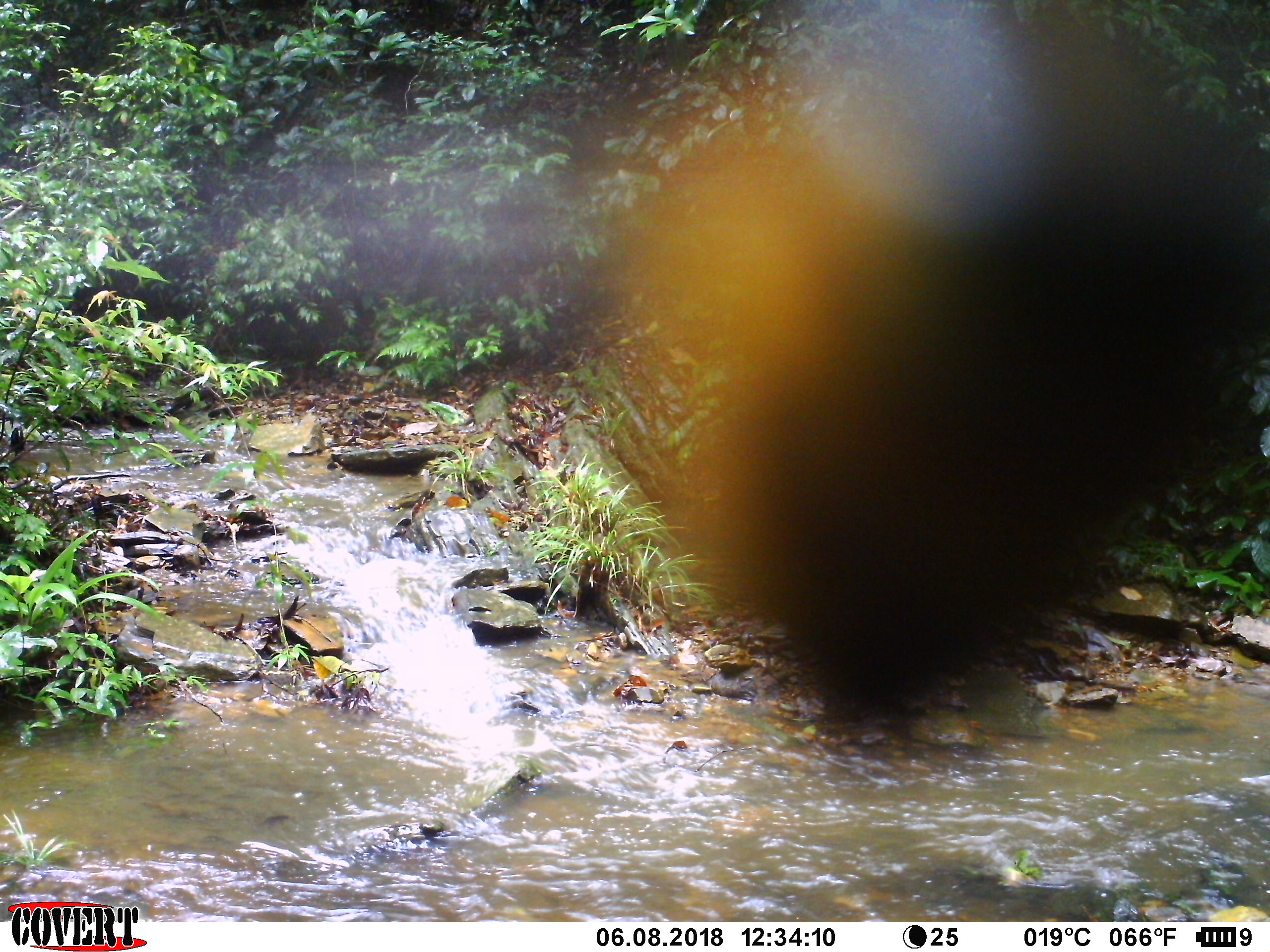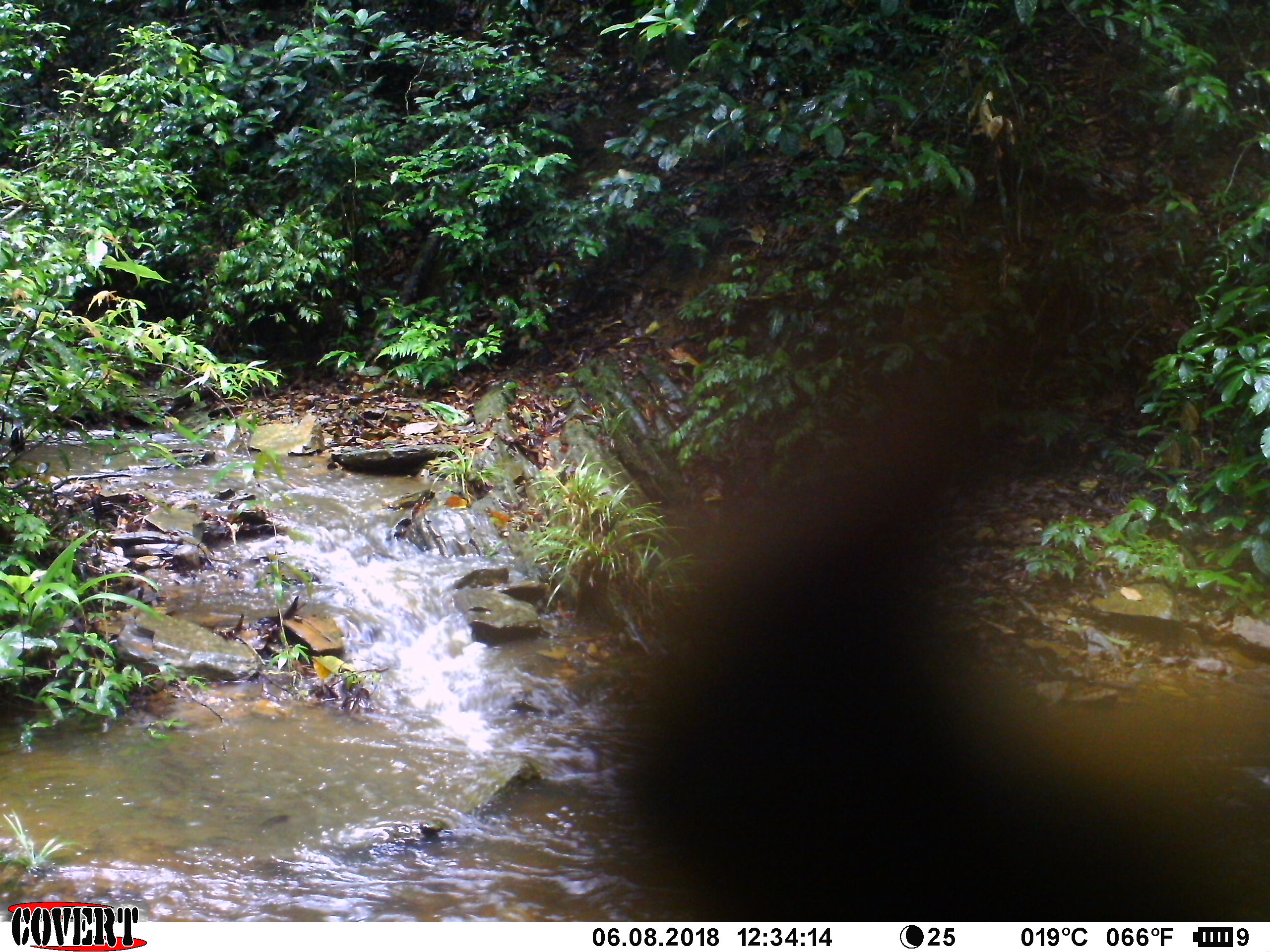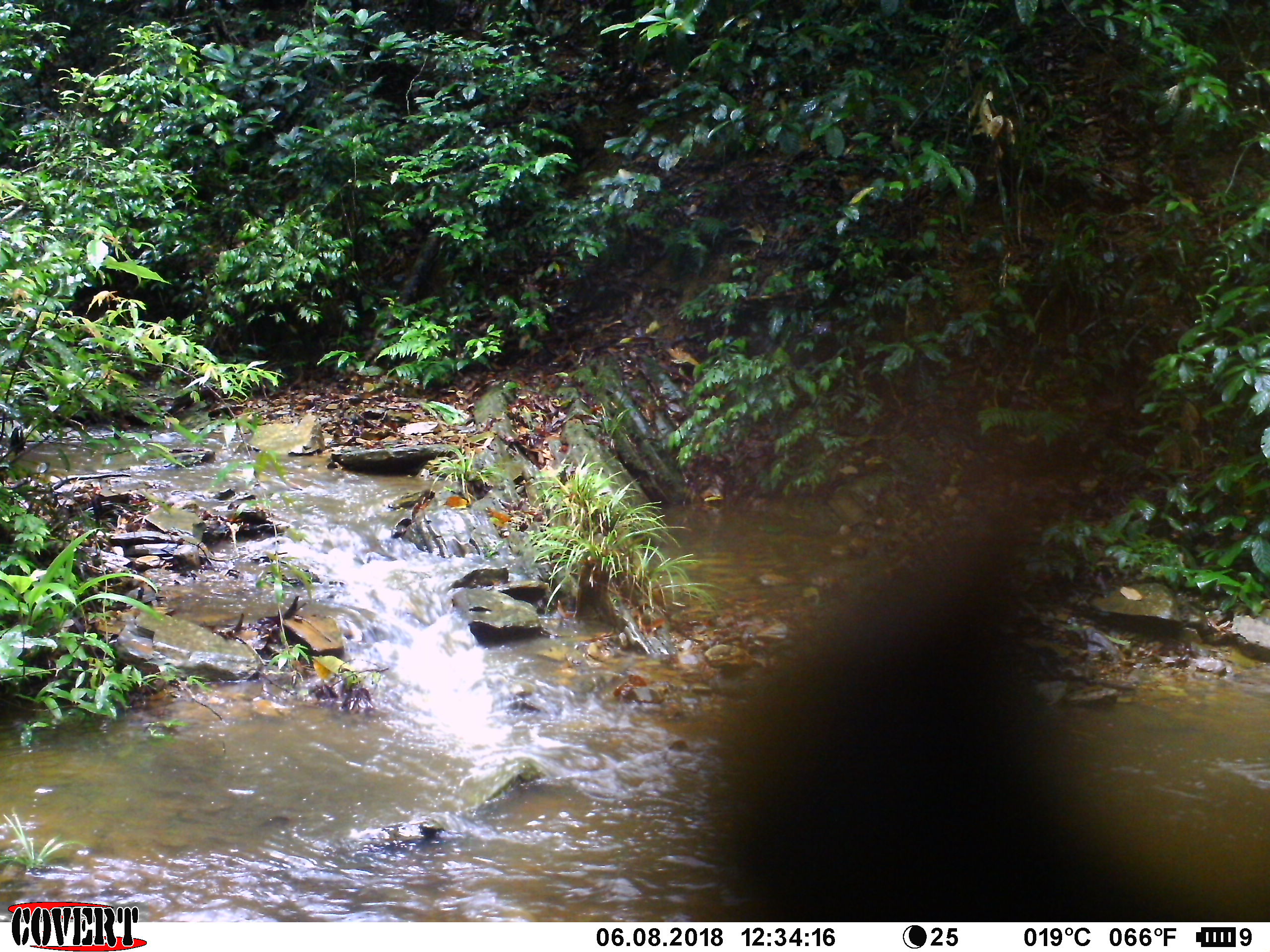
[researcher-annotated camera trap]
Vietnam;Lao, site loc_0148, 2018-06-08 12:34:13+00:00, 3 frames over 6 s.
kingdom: Animalia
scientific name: Animalia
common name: animal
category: unidentified animal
Unidentified animal (animal) (Animalia). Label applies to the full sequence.